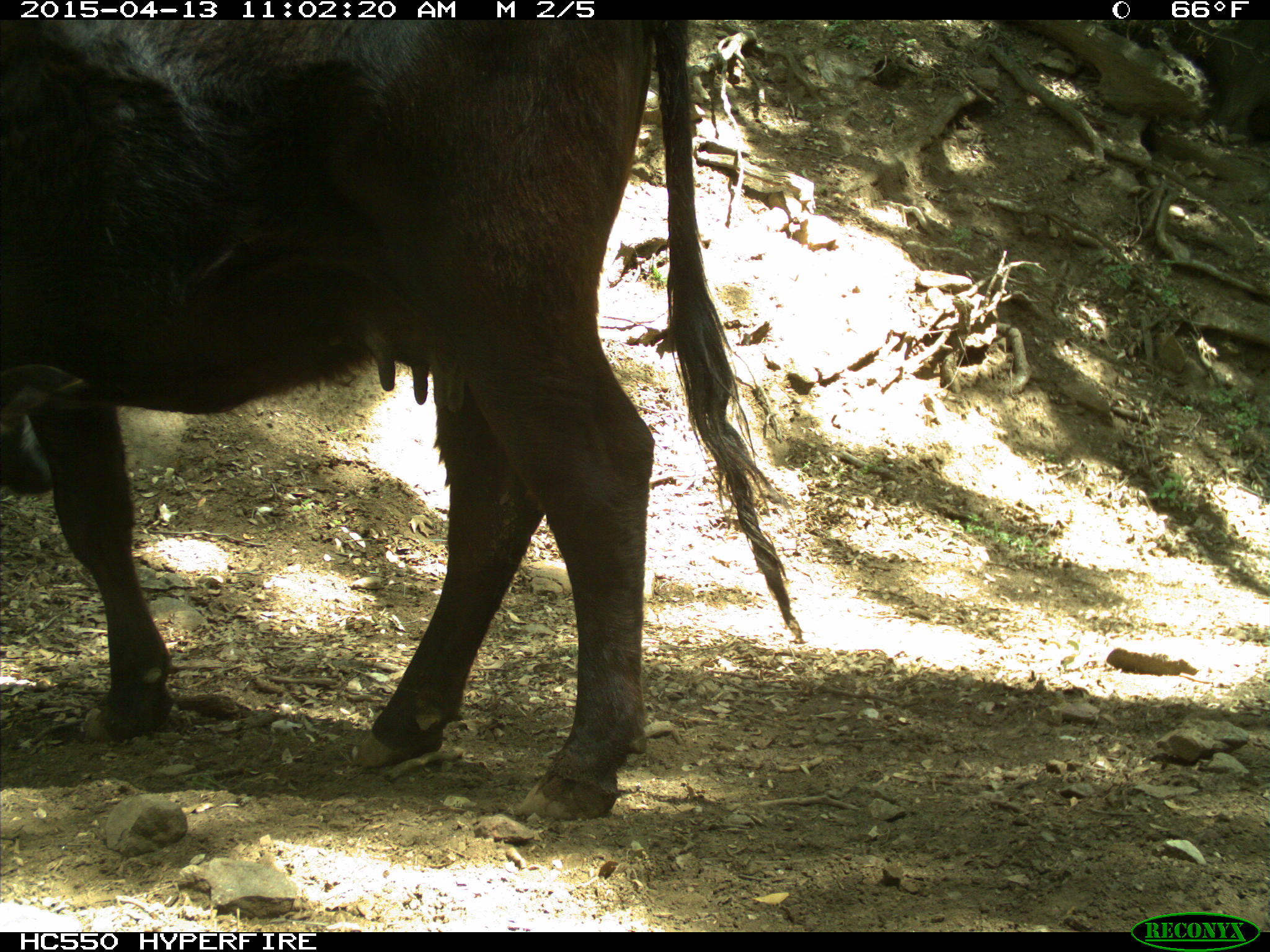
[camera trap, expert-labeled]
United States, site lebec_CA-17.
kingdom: Animalia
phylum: Chordata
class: Mammalia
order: Artiodactyla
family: Bovidae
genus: Bos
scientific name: Bos taurus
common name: domestic cow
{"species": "Bos taurus (domestic cow)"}